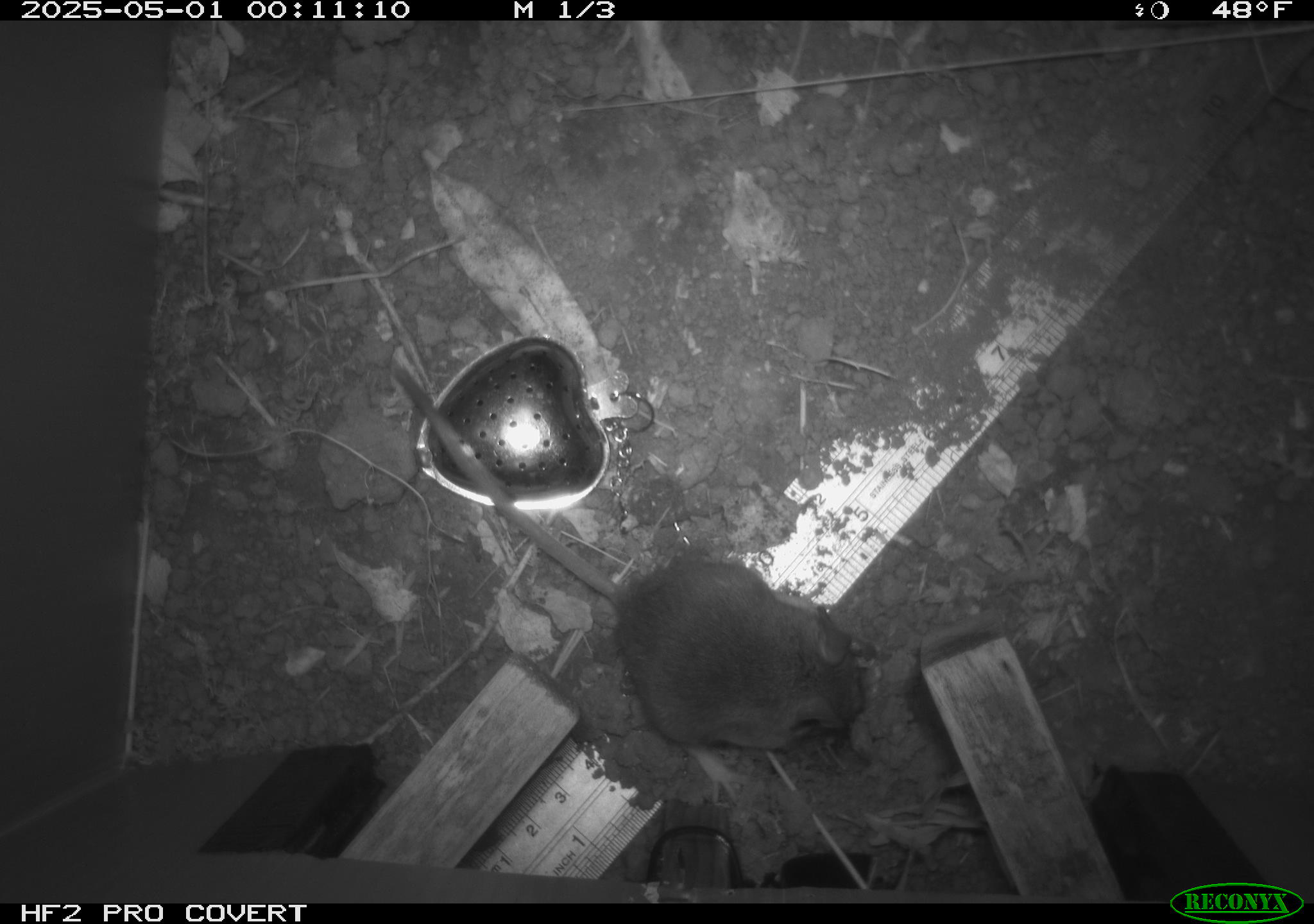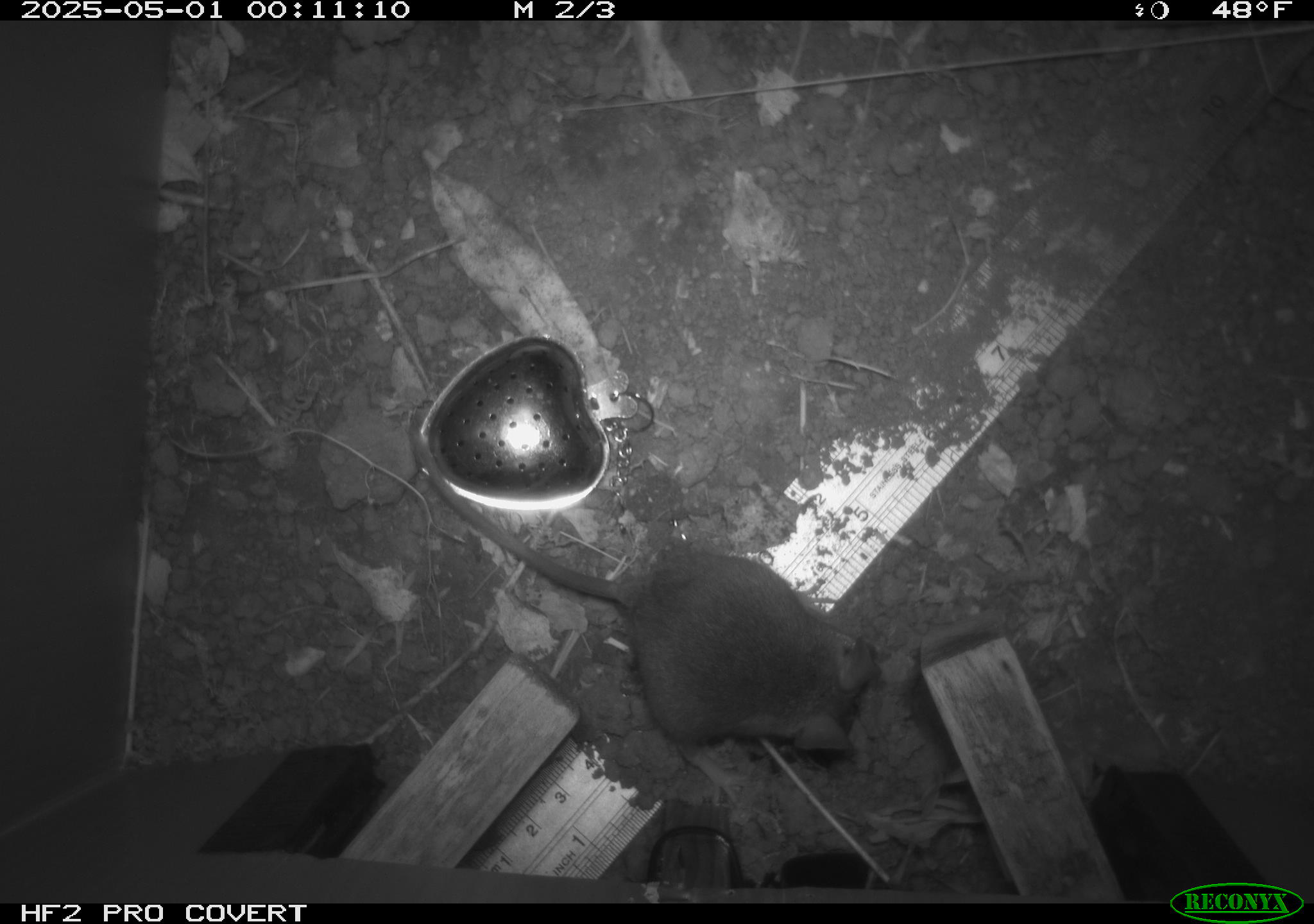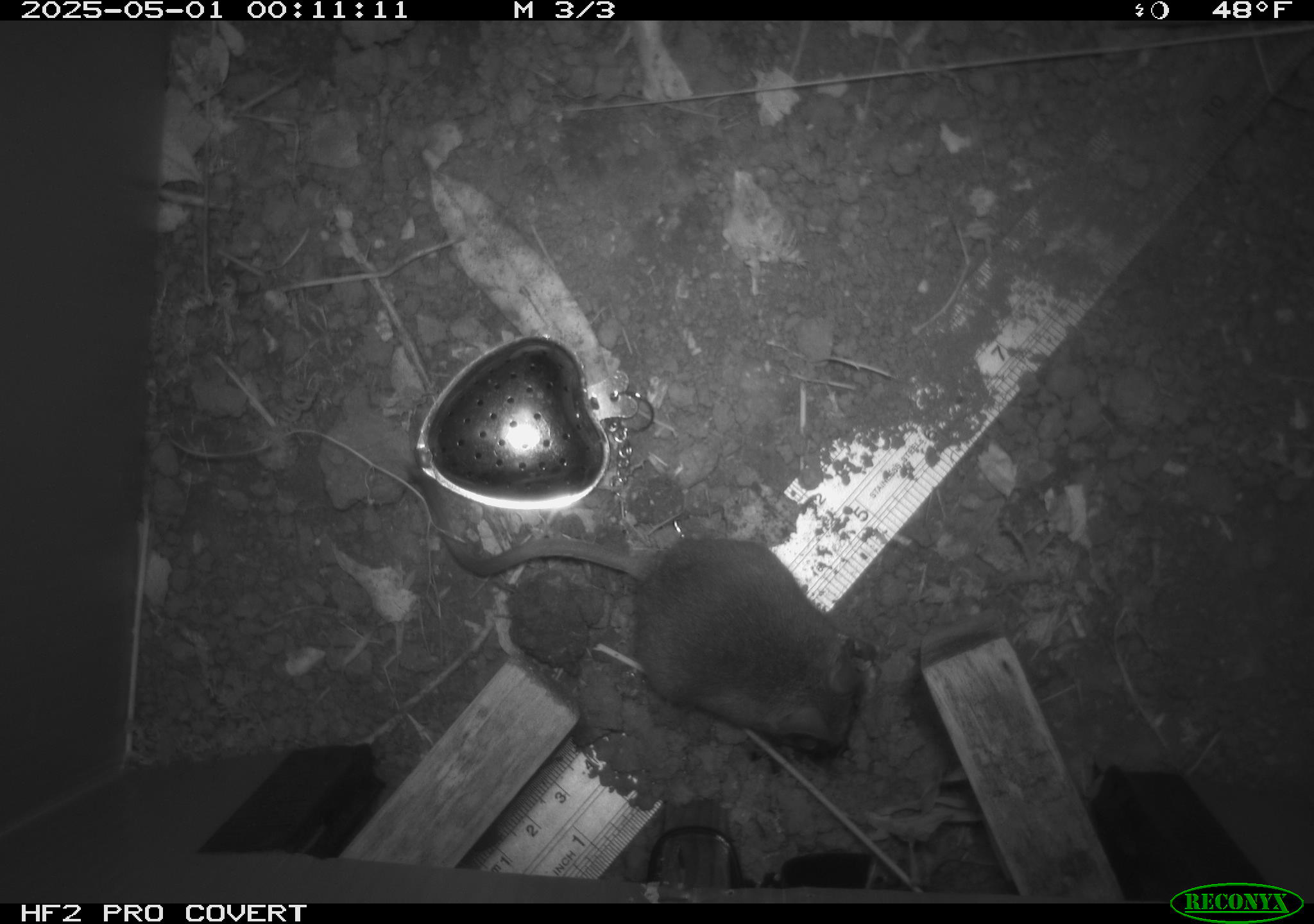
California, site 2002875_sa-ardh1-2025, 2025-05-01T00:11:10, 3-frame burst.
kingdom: Animalia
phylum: Chordata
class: Mammalia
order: Rodentia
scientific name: Rodentia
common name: mouse species